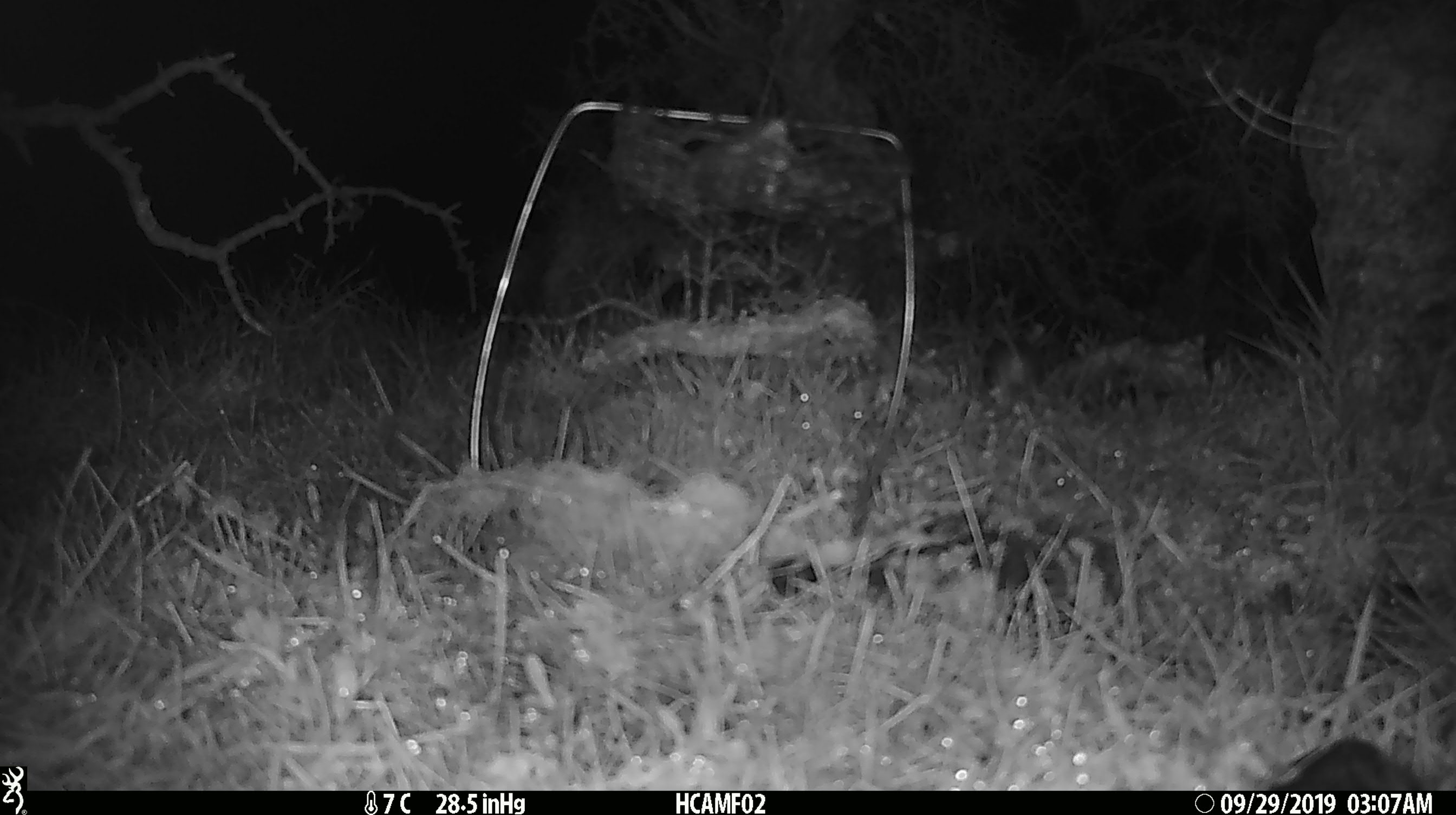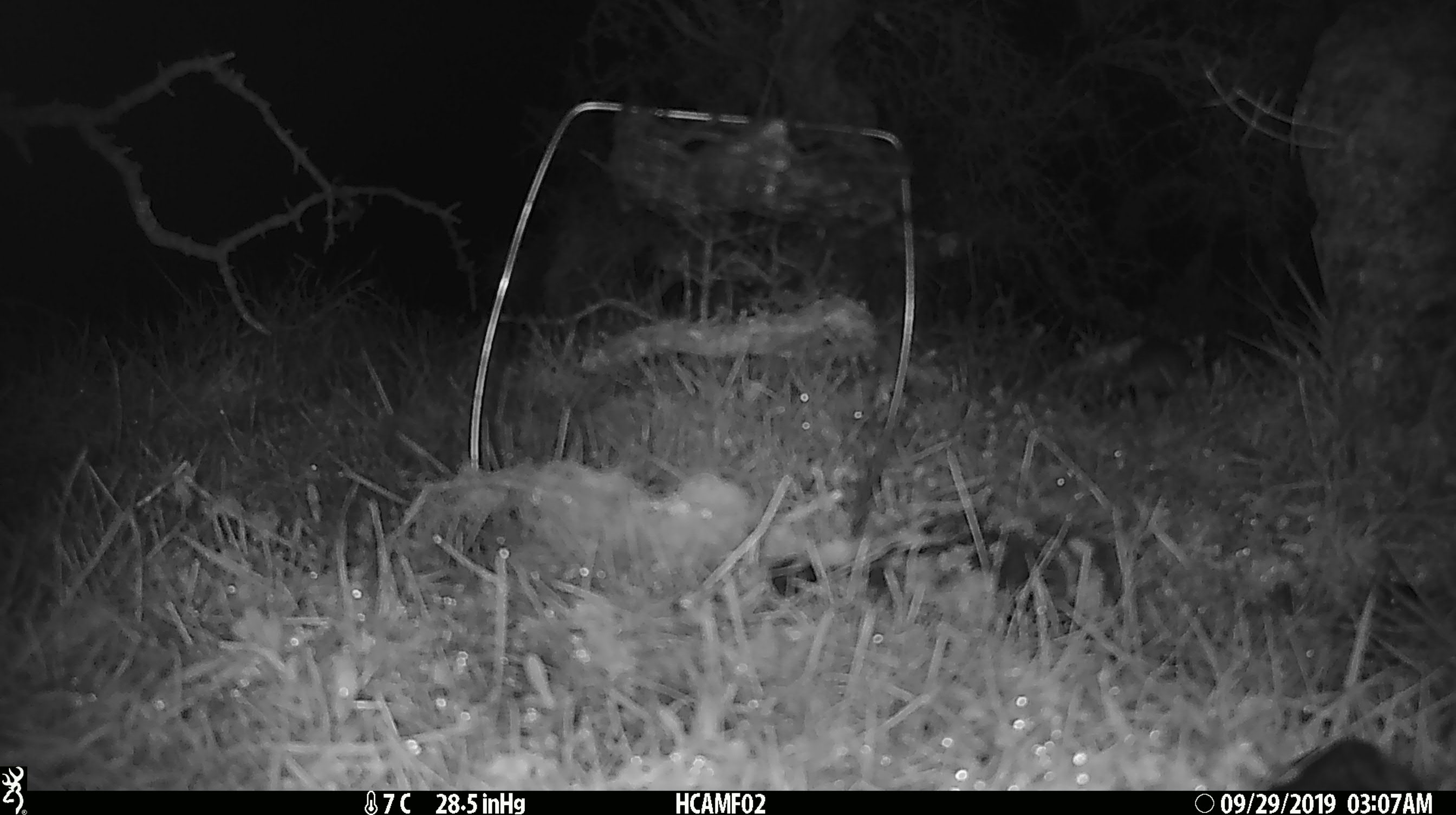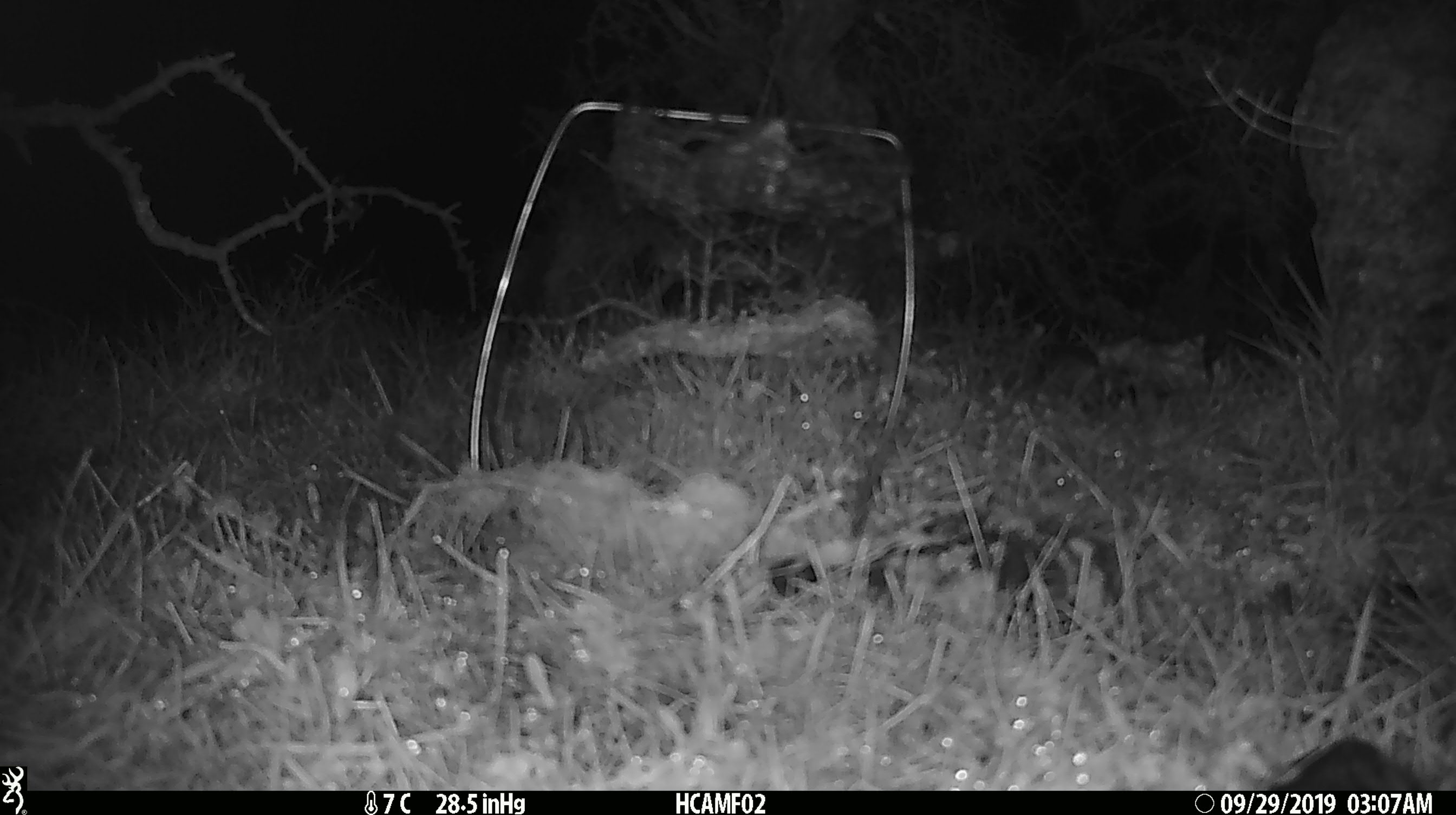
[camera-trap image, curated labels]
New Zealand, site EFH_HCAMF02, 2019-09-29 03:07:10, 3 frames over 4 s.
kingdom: Animalia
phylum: Chordata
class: Mammalia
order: Rodentia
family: Muridae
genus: Mus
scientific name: Mus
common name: mouse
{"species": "mouse (Mus)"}